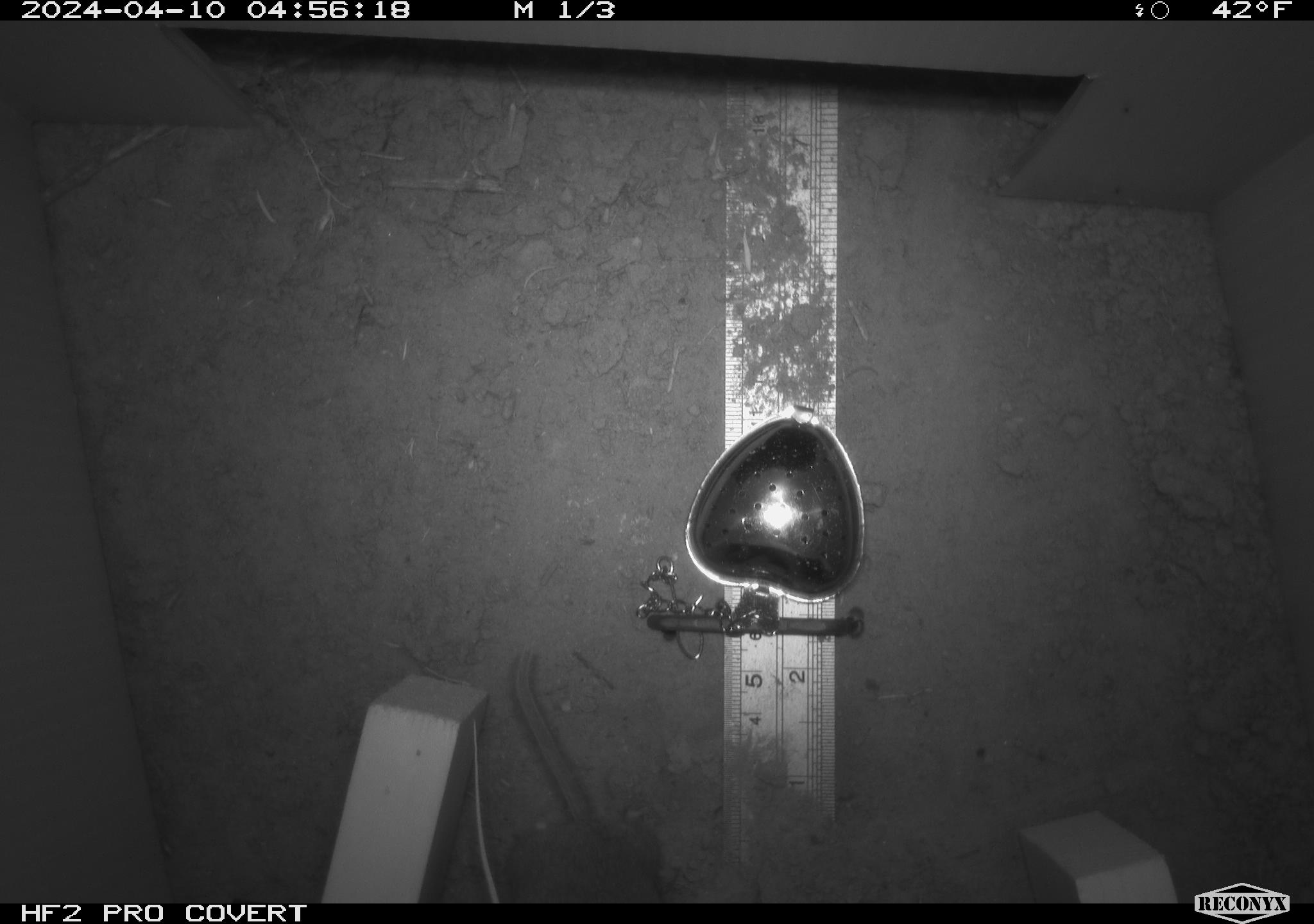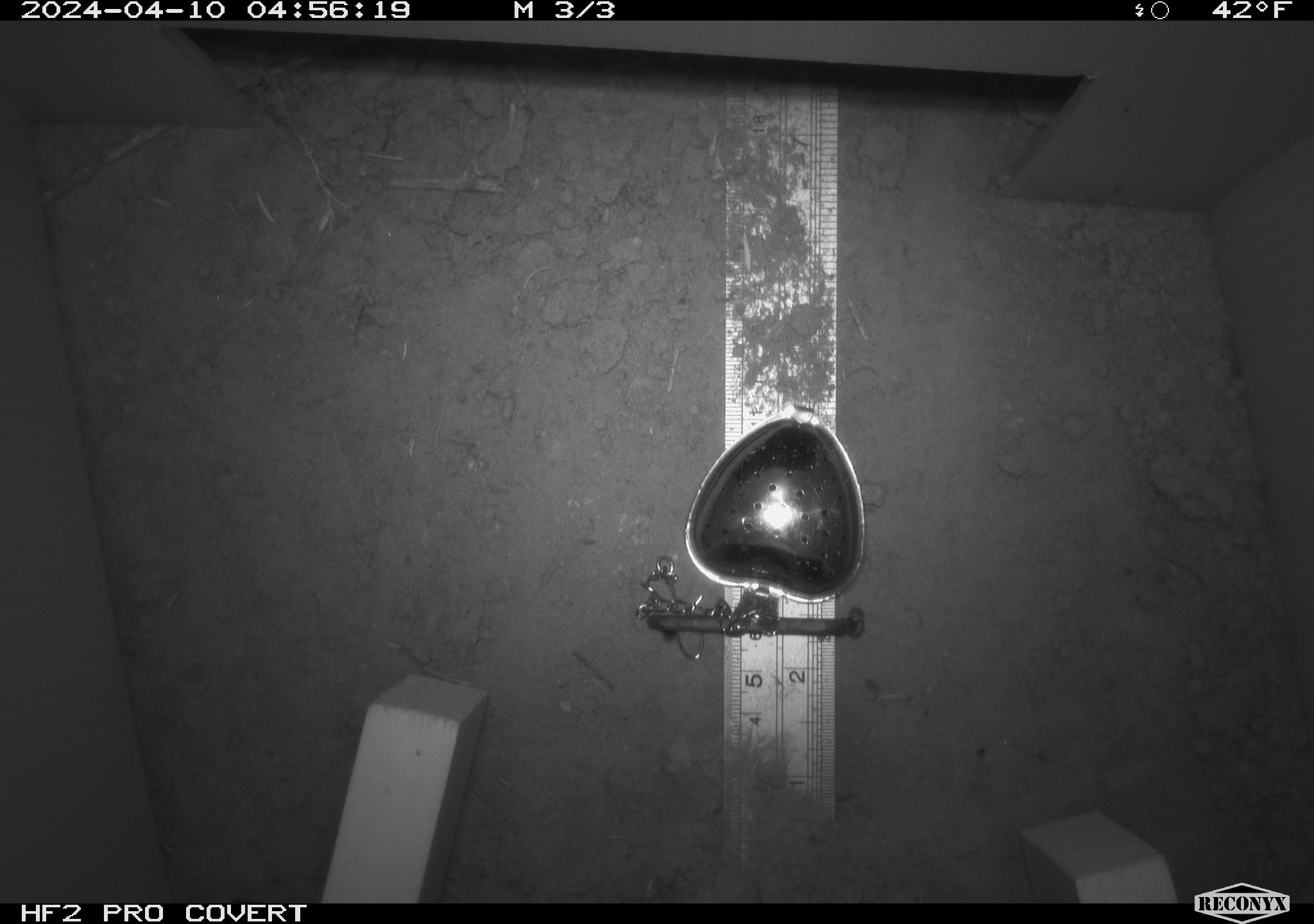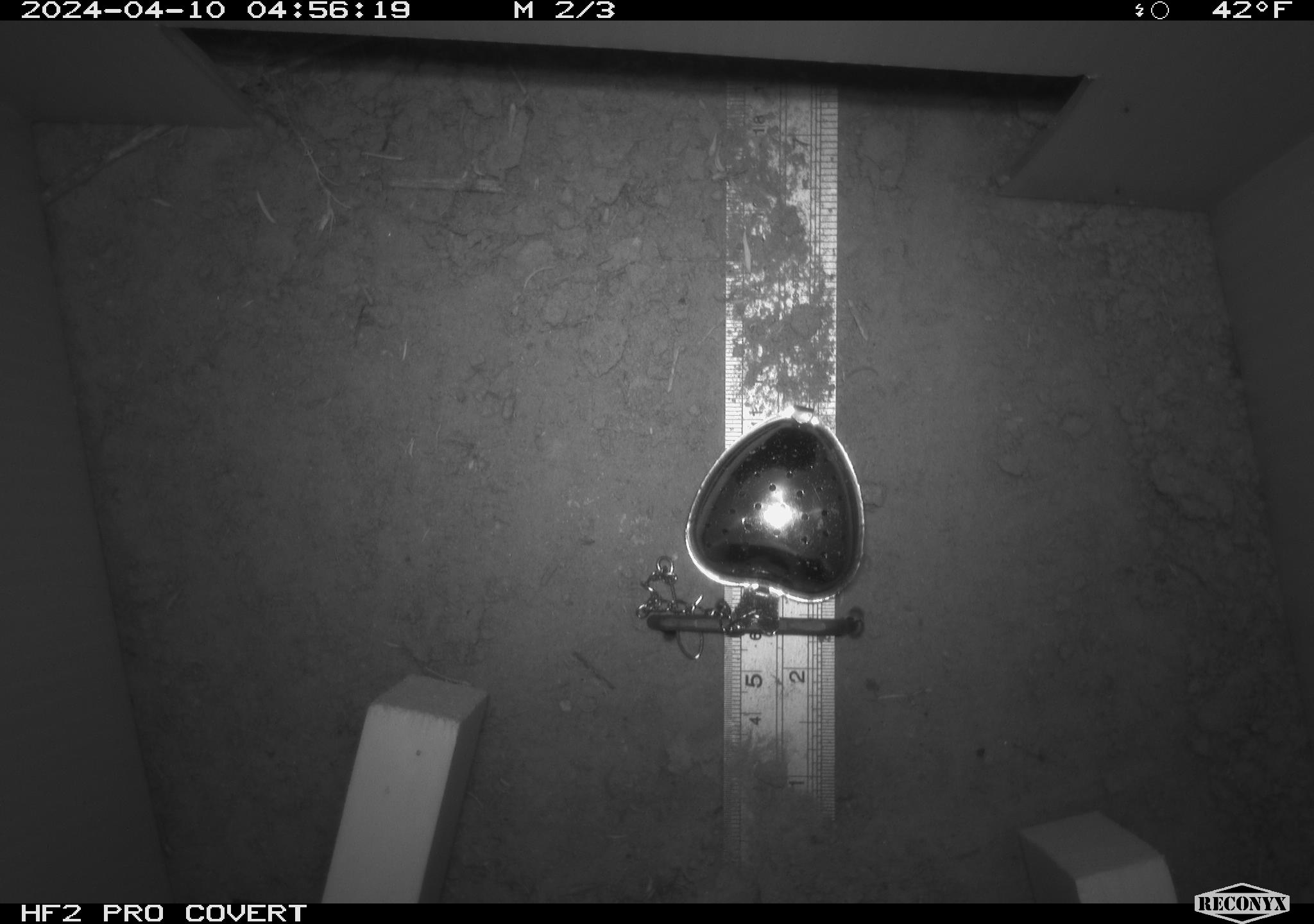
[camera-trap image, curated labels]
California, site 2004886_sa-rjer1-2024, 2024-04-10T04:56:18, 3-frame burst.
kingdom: Animalia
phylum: Chordata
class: Mammalia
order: Rodentia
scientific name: Rodentia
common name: mouse species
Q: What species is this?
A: Mouse species (Rodentia).